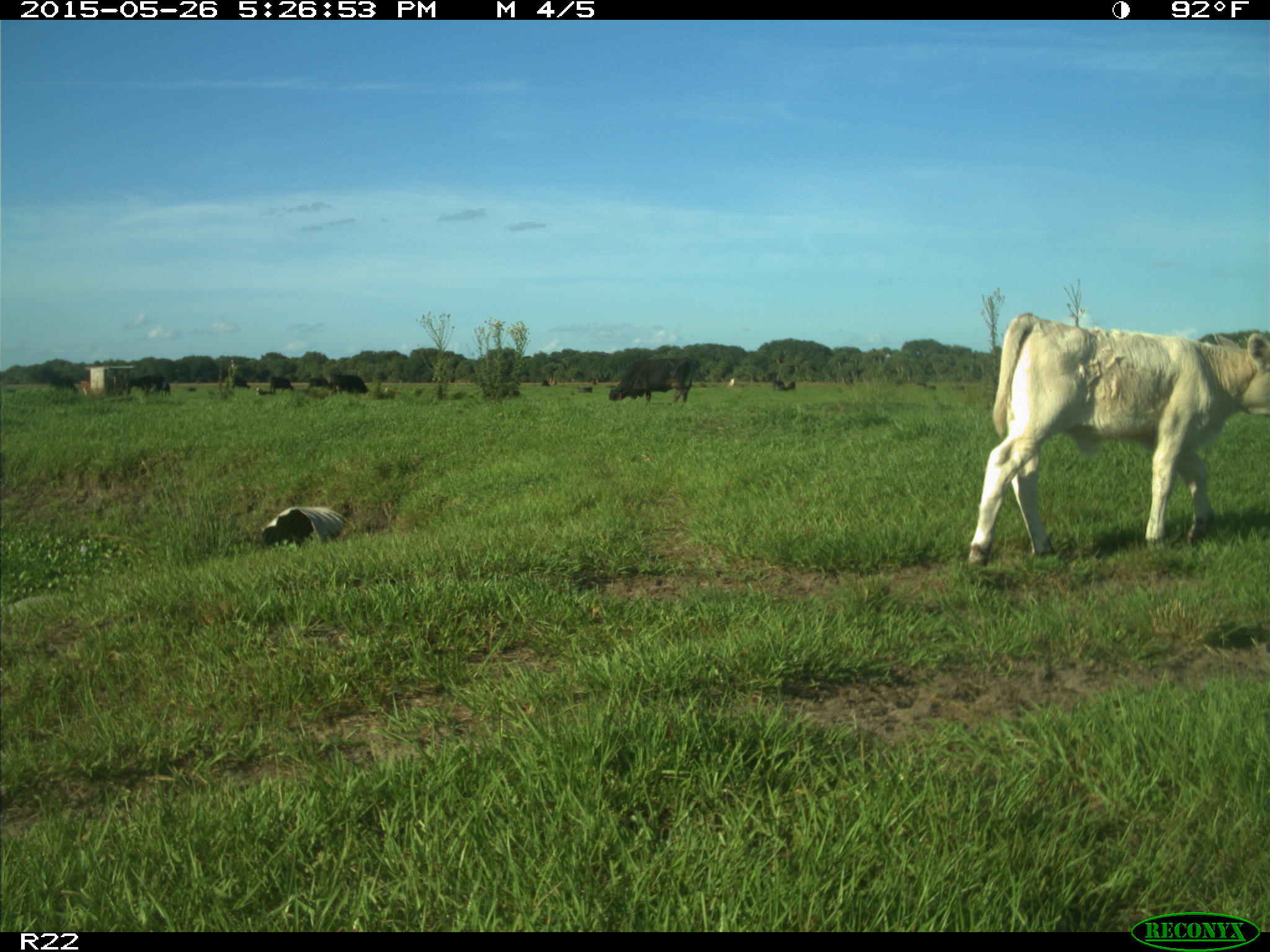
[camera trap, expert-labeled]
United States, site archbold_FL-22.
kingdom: Animalia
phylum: Chordata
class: Mammalia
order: Artiodactyla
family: Bovidae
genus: Bos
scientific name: Bos taurus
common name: domestic cow